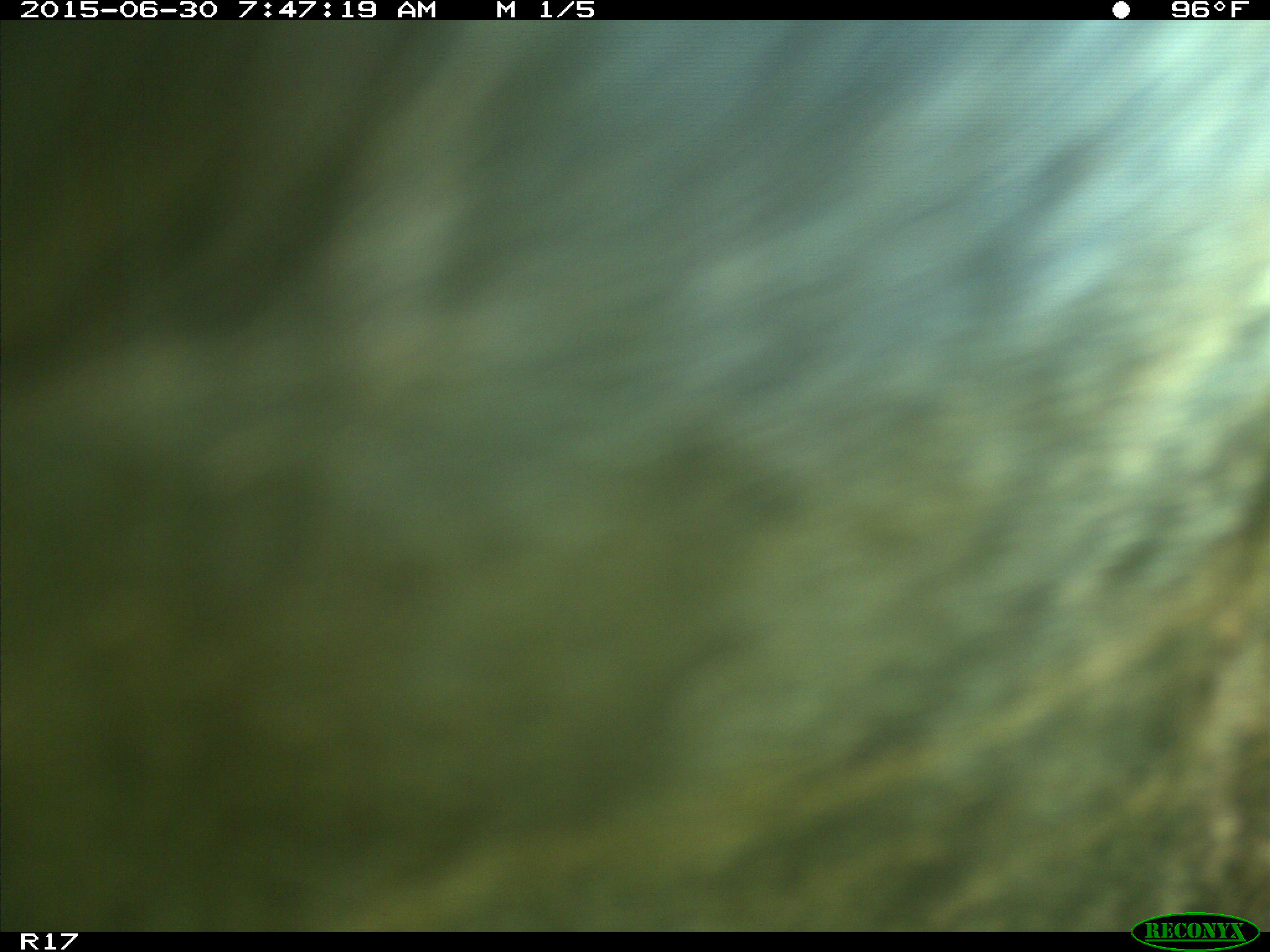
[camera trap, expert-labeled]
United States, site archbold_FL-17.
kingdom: Animalia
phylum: Chordata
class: Mammalia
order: Artiodactyla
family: Bovidae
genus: Bos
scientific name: Bos taurus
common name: domestic cow